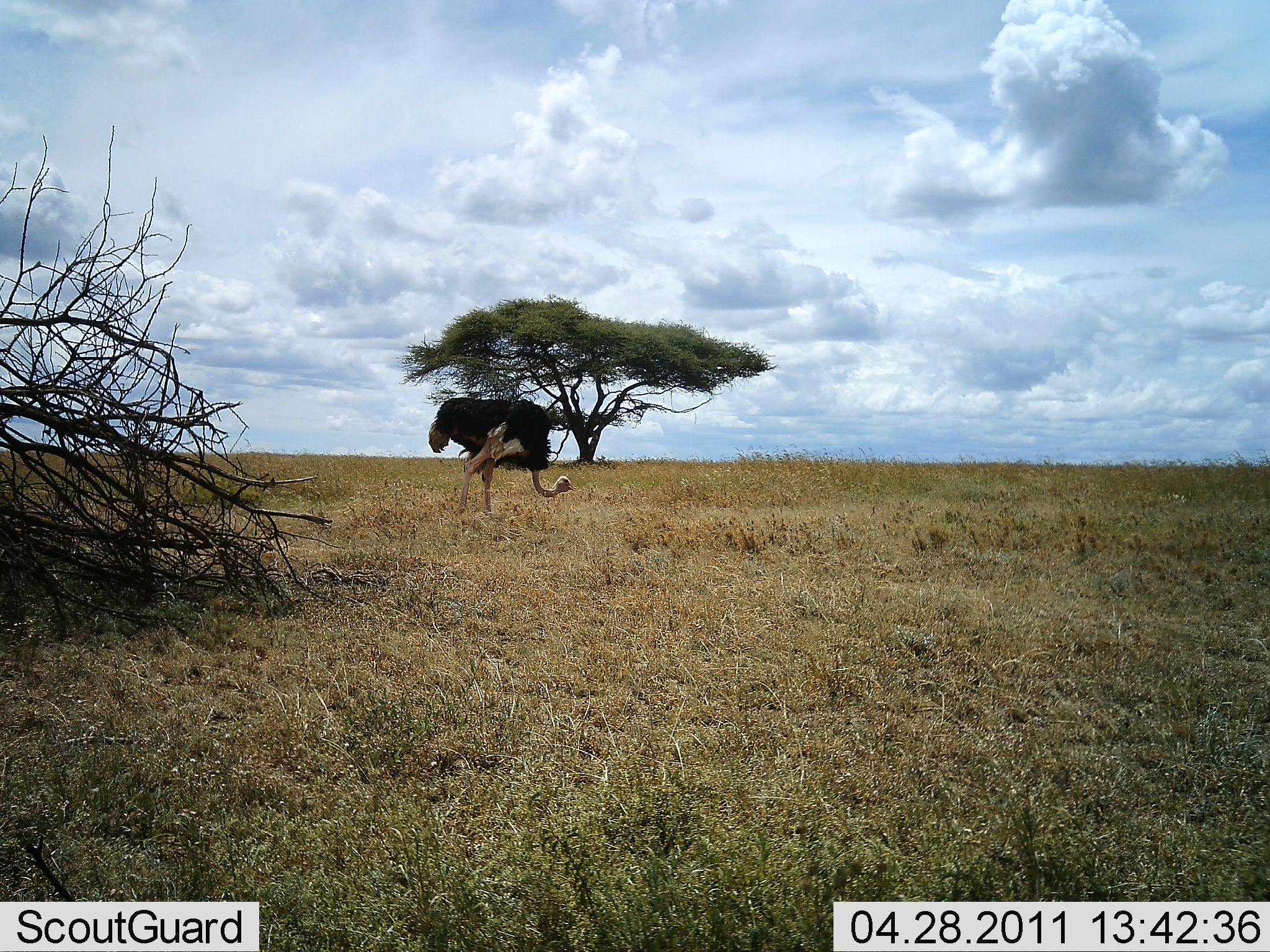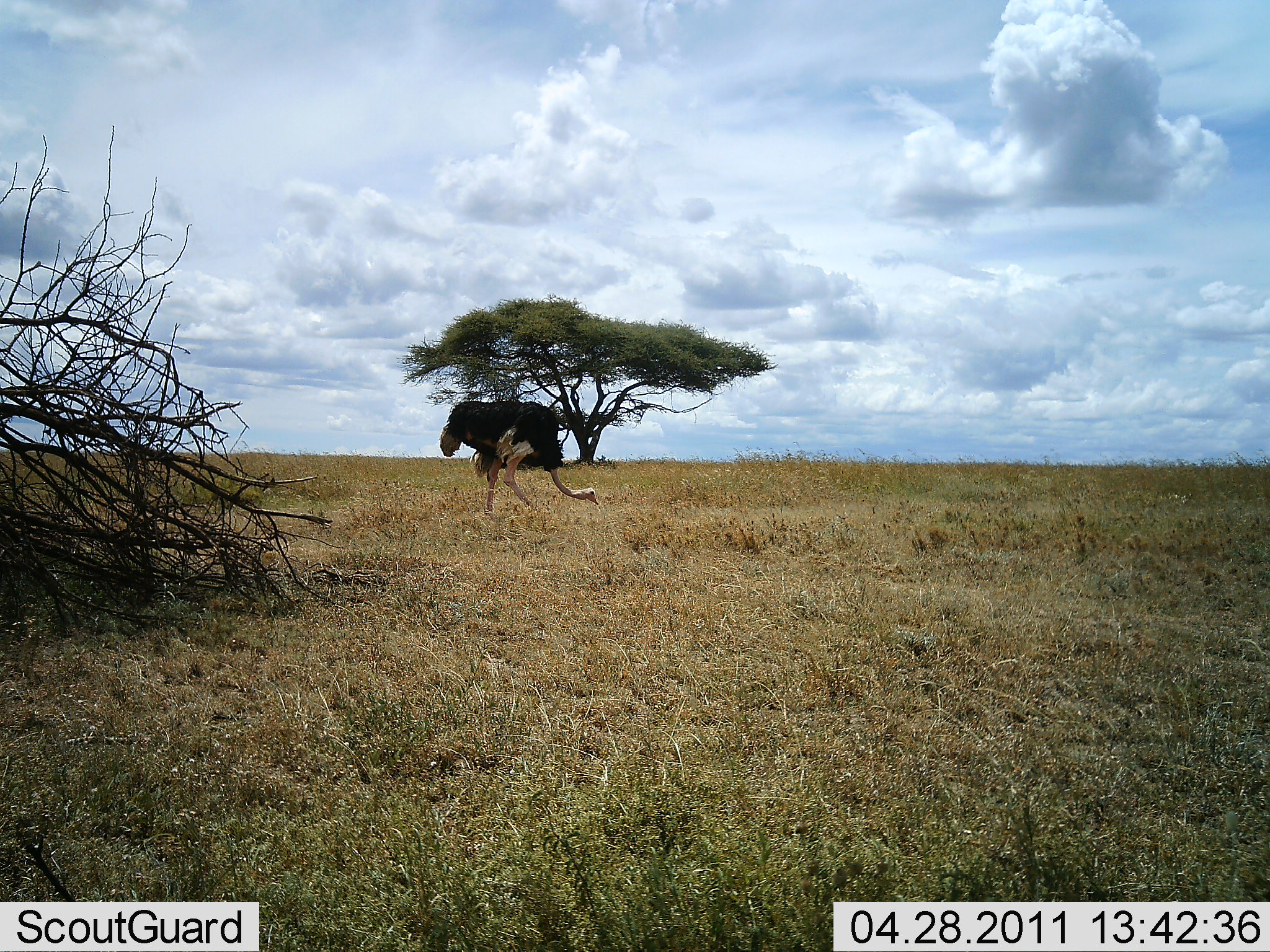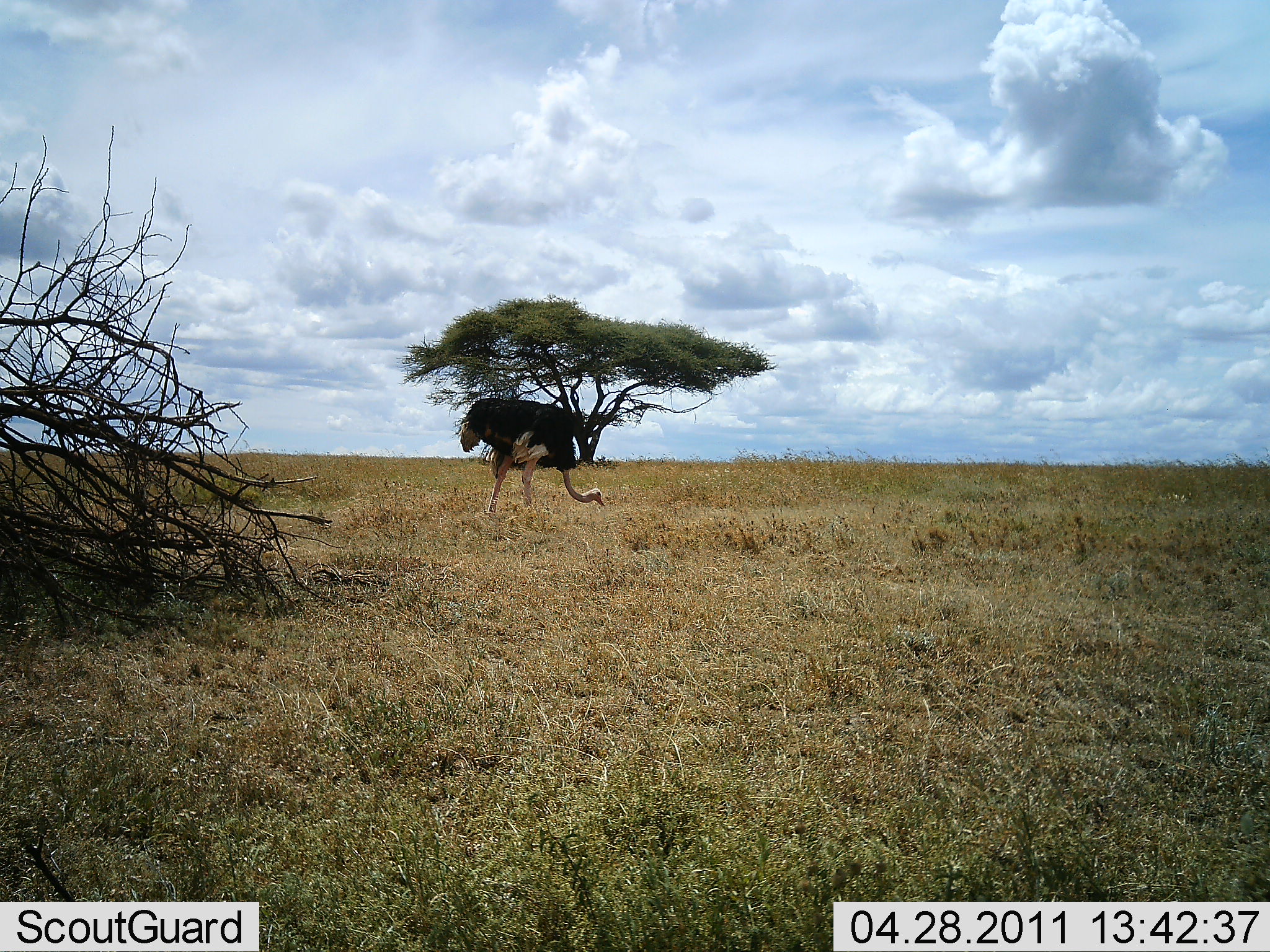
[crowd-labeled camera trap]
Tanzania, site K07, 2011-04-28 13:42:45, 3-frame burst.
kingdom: Animalia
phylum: Chordata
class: Aves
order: Struthioniformes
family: Struthionidae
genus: Struthio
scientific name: Struthio camelus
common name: ostrich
Ostrich (Struthio camelus), count 1. Behavior (volunteer vote fractions): standing 30%, resting 0%, moving 20%, interacting 0%. Young present (vote fraction): 0%. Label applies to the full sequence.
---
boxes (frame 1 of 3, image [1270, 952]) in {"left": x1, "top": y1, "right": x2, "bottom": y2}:
animal: {"left": 428, "top": 396, "right": 576, "bottom": 515}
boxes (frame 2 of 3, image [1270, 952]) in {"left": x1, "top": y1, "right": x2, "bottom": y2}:
animal: {"left": 440, "top": 397, "right": 599, "bottom": 516}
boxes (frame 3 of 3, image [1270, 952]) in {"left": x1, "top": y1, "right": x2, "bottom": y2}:
animal: {"left": 459, "top": 397, "right": 606, "bottom": 515}